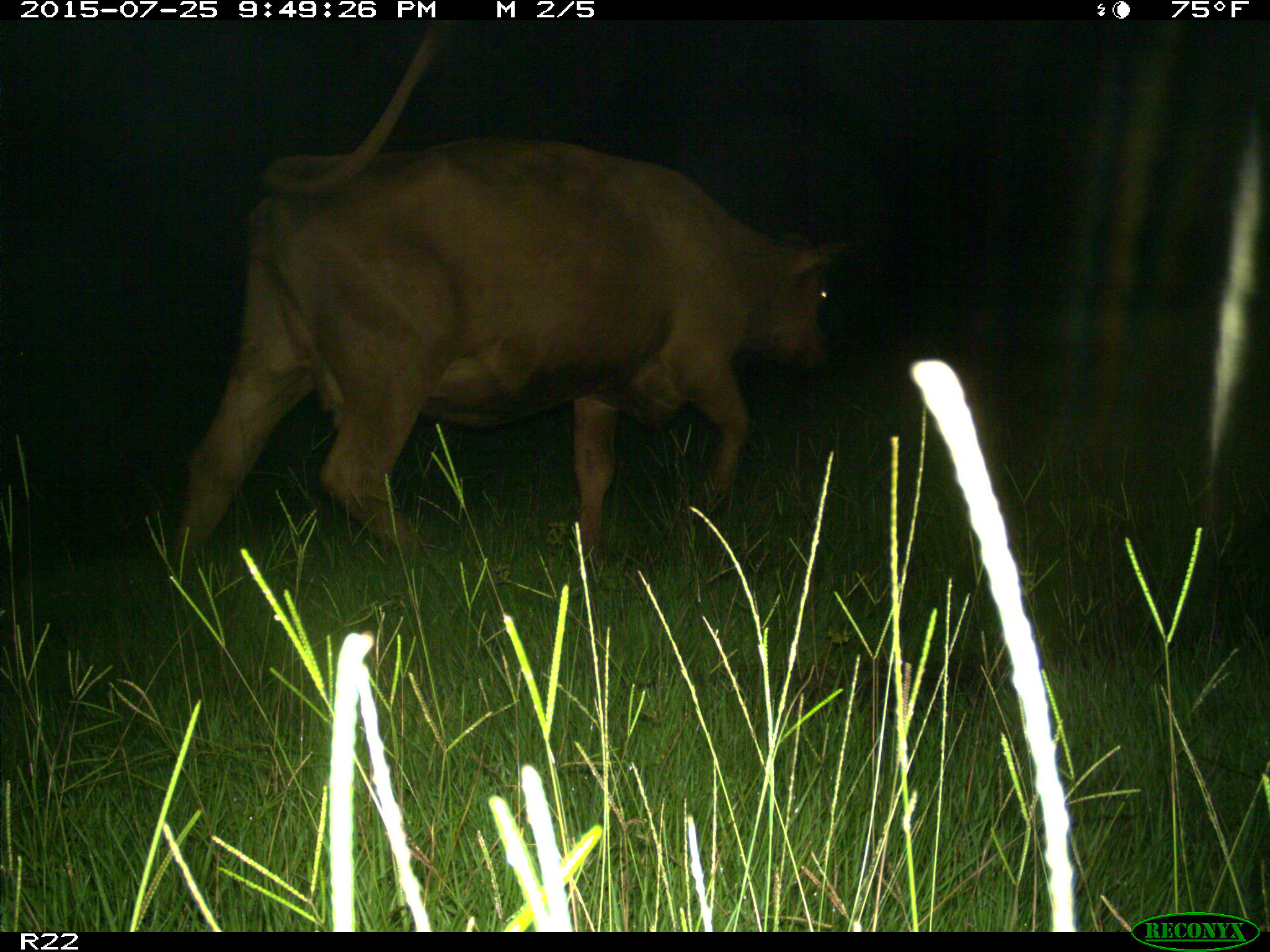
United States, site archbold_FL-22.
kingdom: Animalia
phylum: Chordata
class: Mammalia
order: Artiodactyla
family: Bovidae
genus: Bos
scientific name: Bos taurus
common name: domestic cow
Bos taurus (domestic cow).